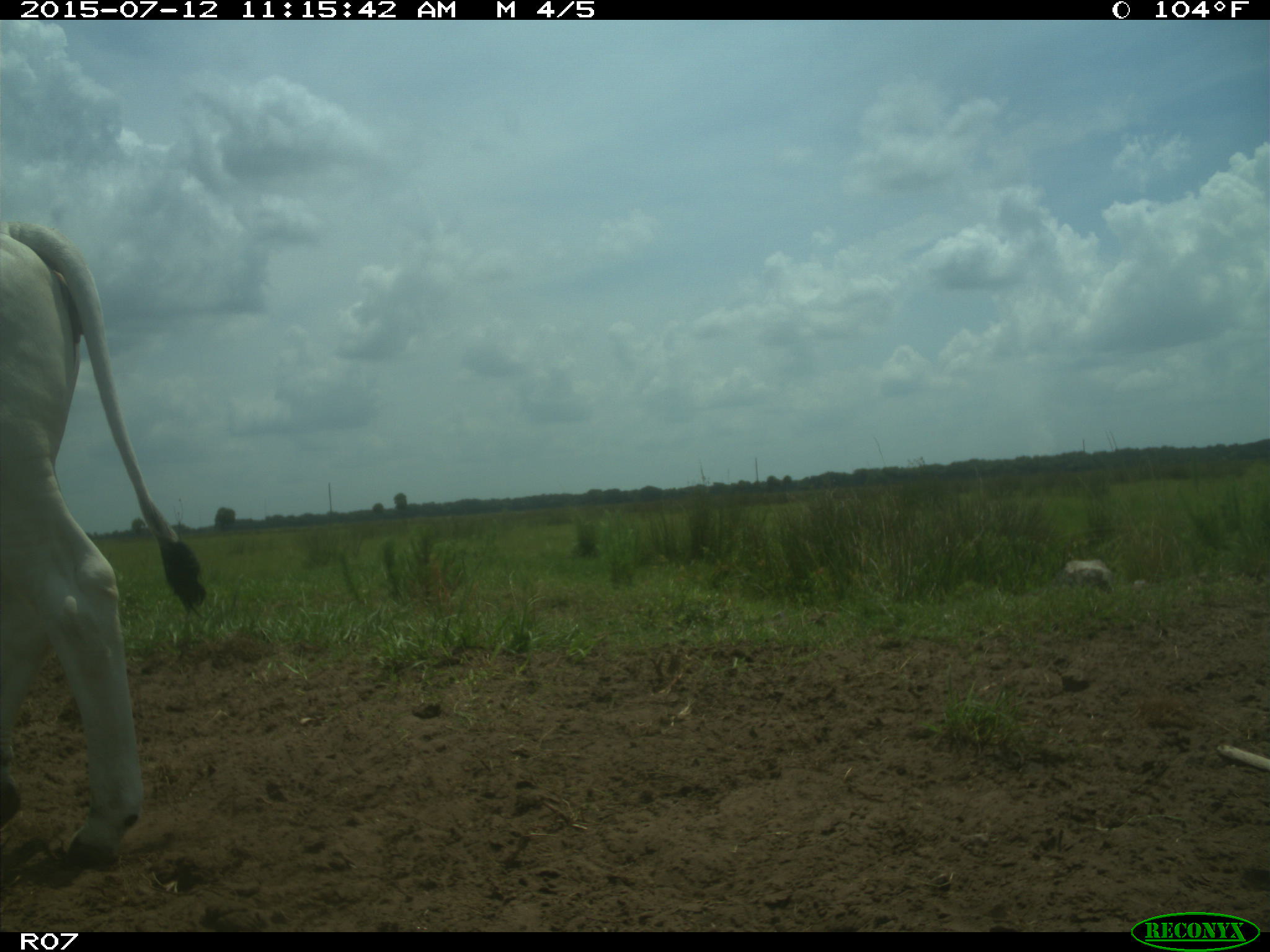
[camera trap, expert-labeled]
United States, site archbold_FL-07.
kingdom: Animalia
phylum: Chordata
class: Mammalia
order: Artiodactyla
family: Bovidae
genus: Bos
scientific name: Bos taurus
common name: domestic cow